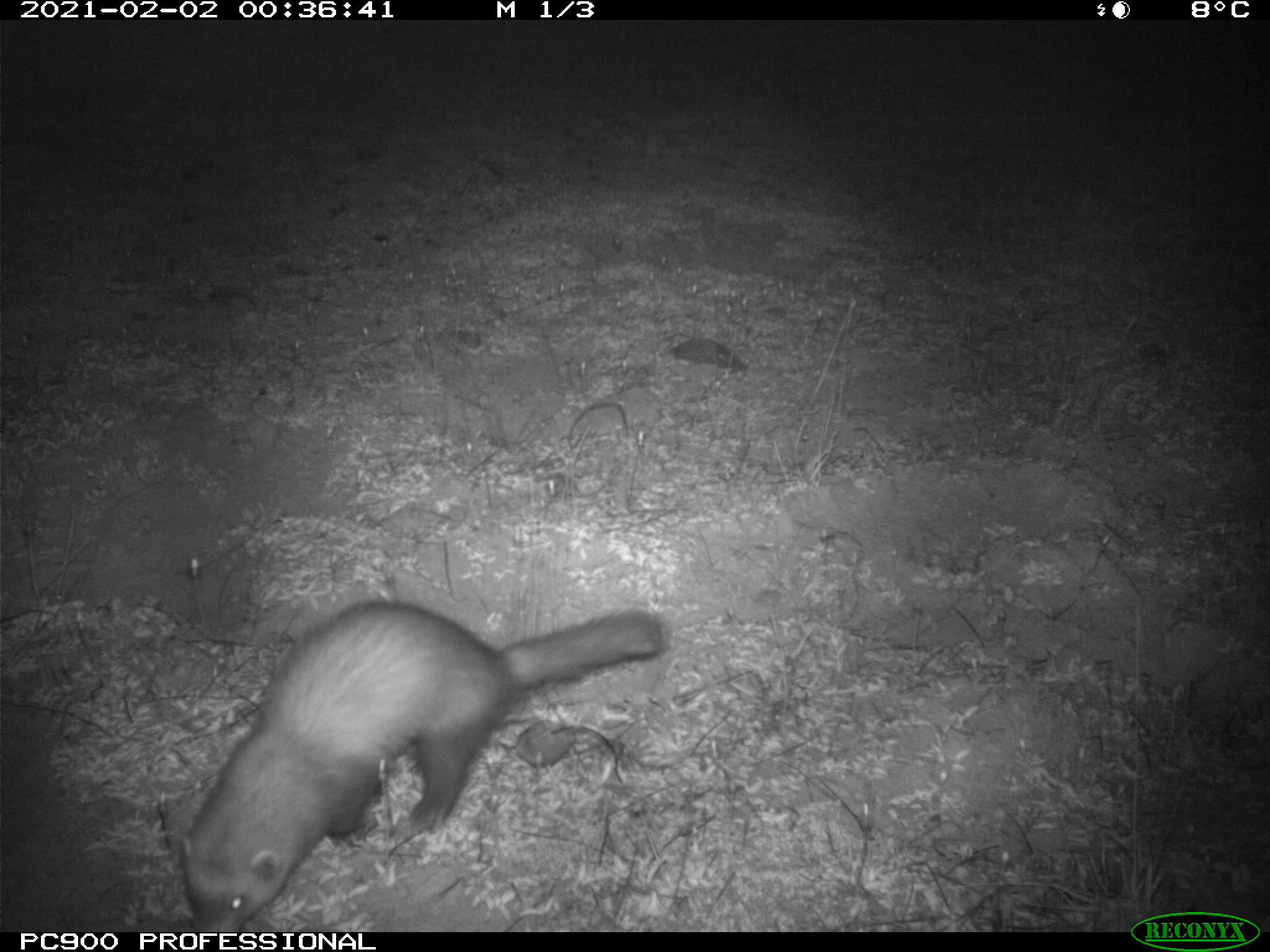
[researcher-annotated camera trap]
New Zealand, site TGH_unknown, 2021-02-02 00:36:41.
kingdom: Animalia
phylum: Chordata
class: Mammalia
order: Carnivora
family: Mustelidae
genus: Mustela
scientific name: Mustela furo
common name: ferret